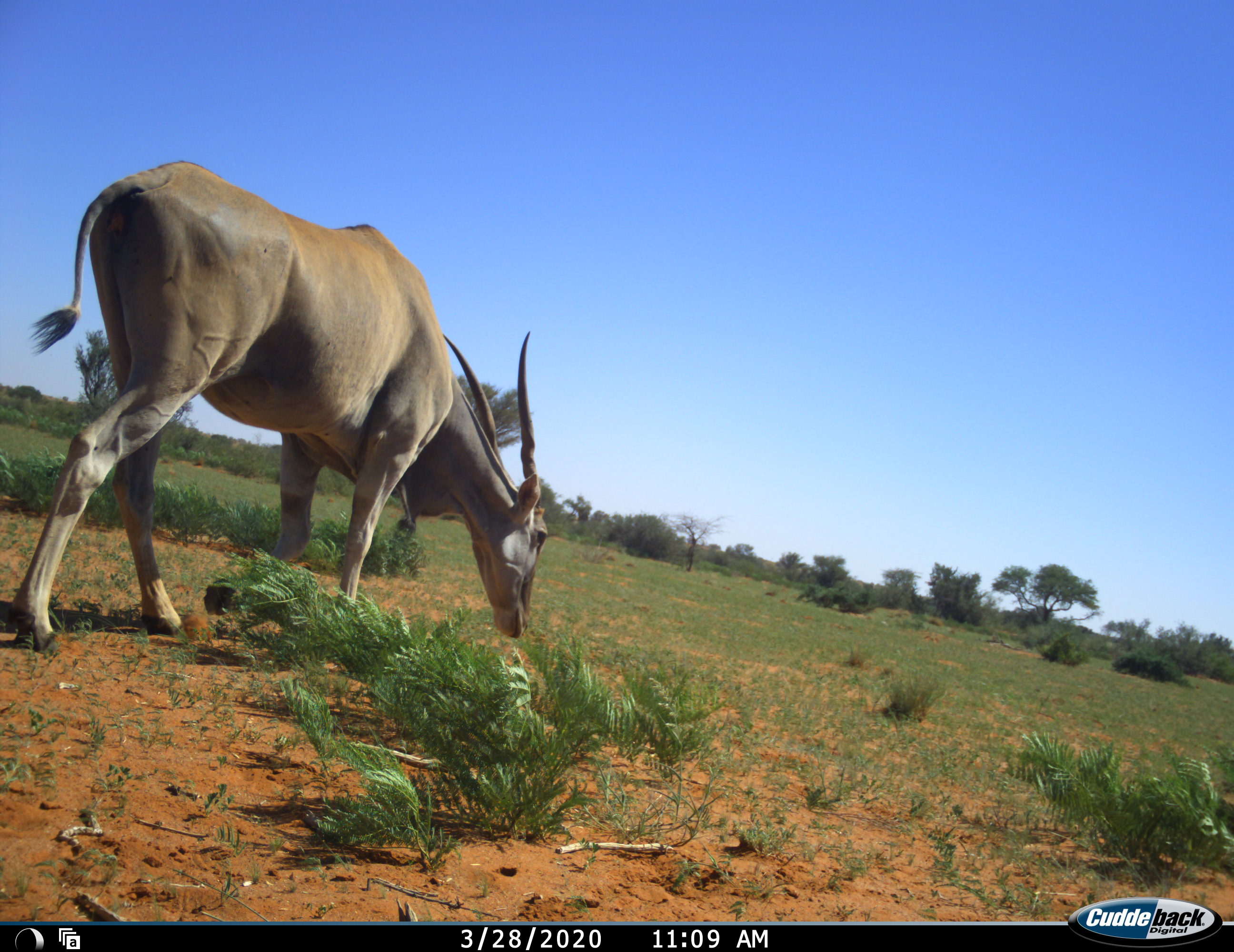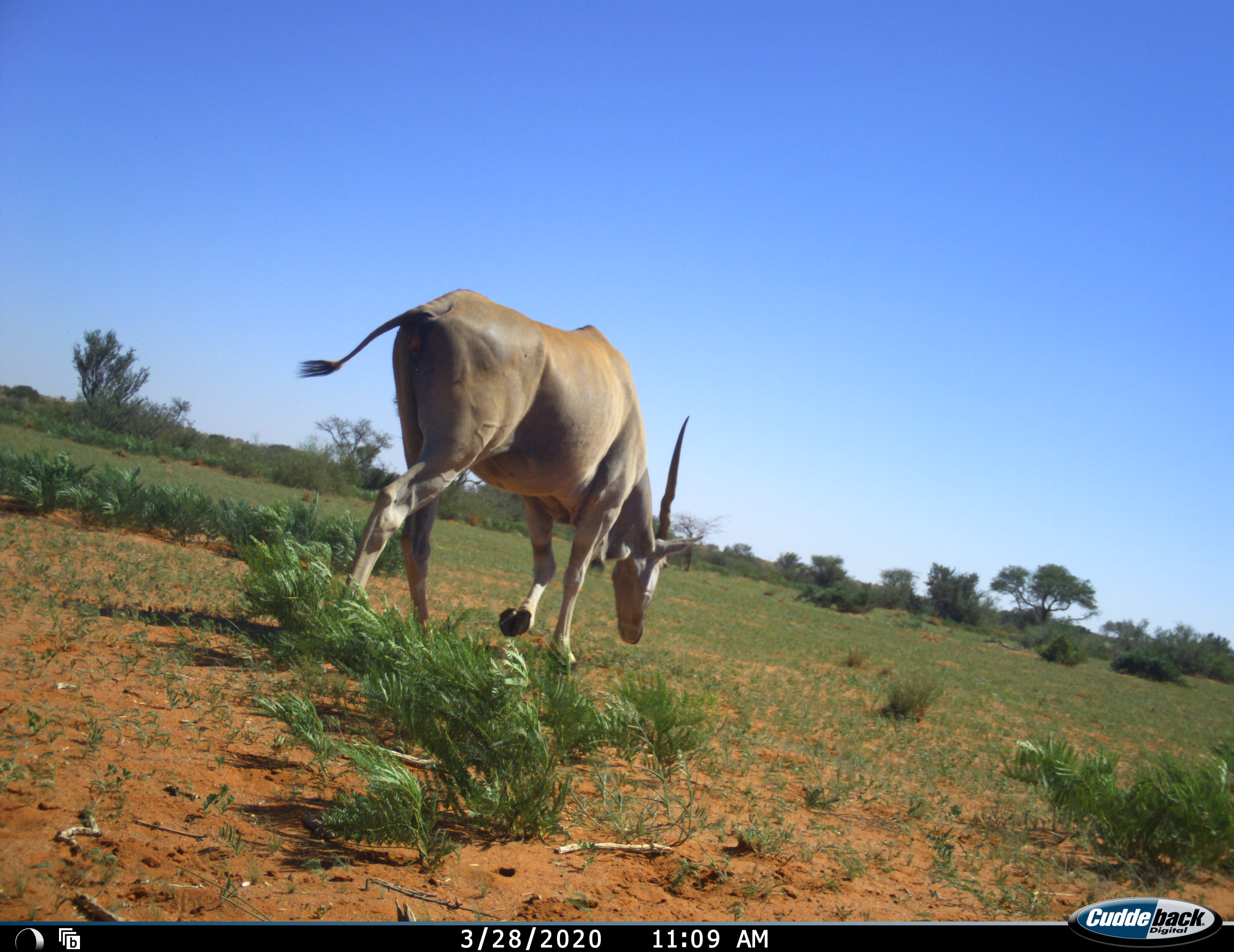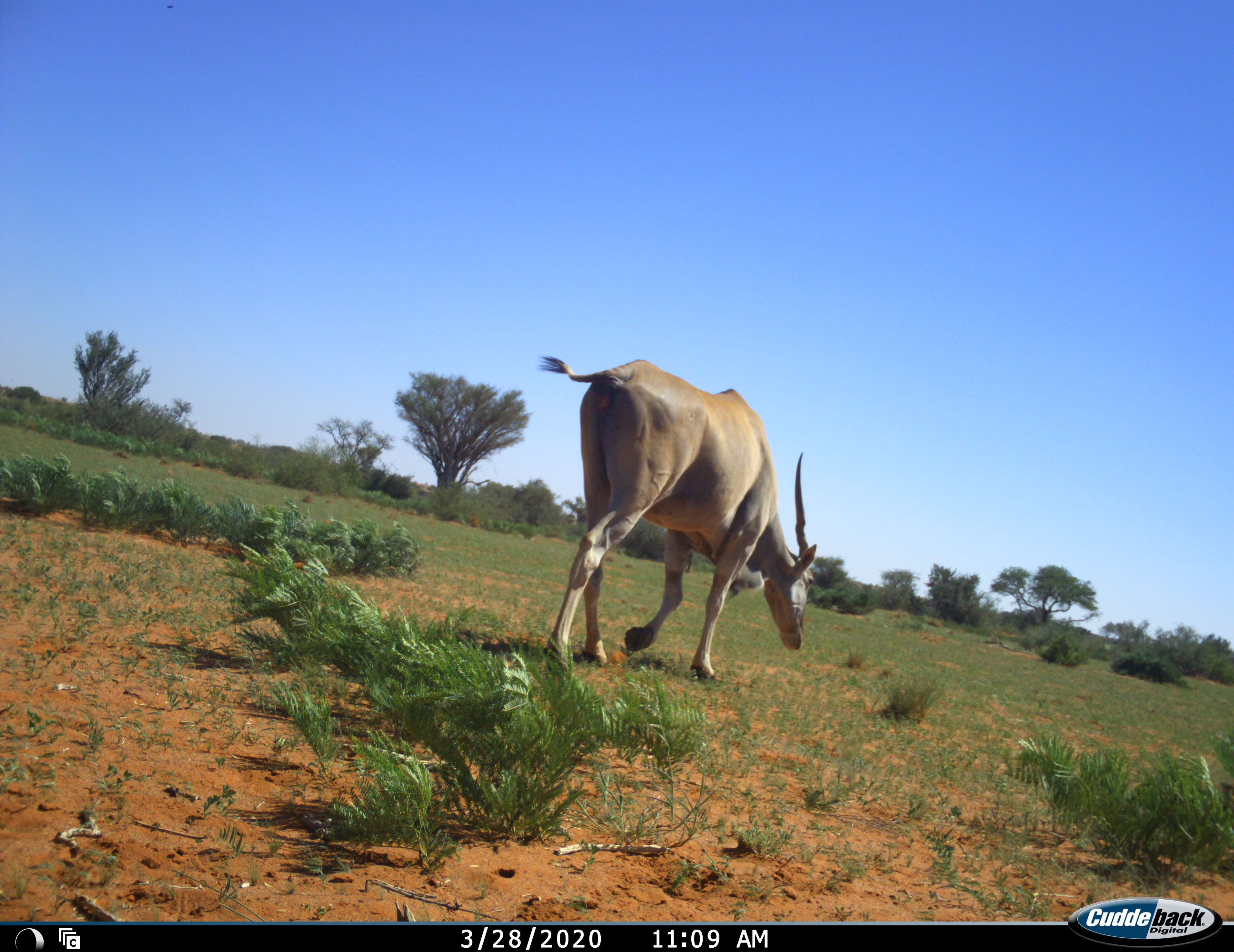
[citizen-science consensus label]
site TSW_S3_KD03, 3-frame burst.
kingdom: Animalia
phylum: Chordata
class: Mammalia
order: Artiodactyla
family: Bovidae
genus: Tragelaphus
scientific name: Tragelaphus oryx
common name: eland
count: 1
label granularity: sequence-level